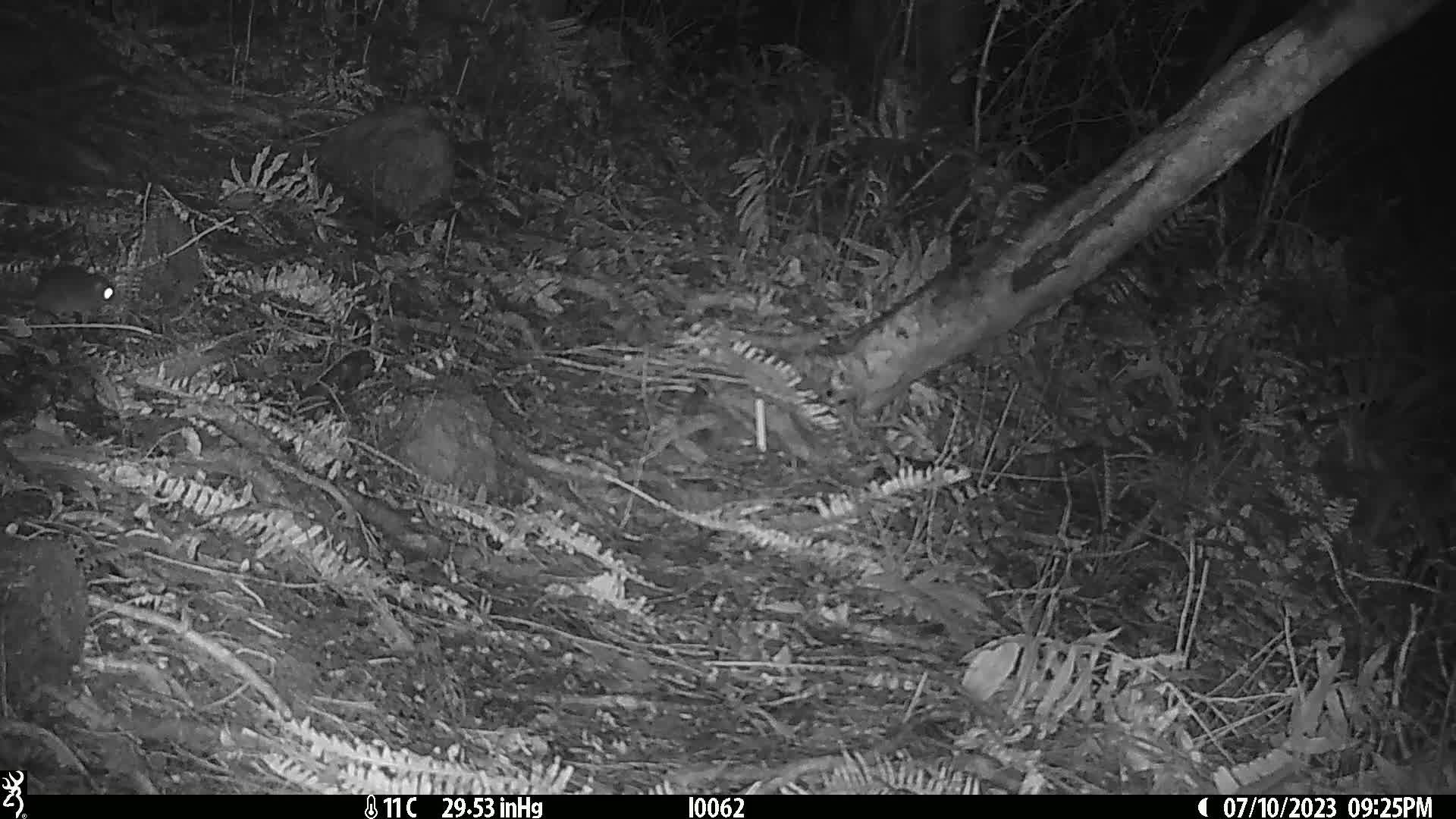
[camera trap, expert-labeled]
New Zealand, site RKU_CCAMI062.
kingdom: Animalia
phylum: Chordata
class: Mammalia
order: Rodentia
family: Muridae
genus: Rattus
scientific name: Rattus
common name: rat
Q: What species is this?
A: Rat (Rattus).